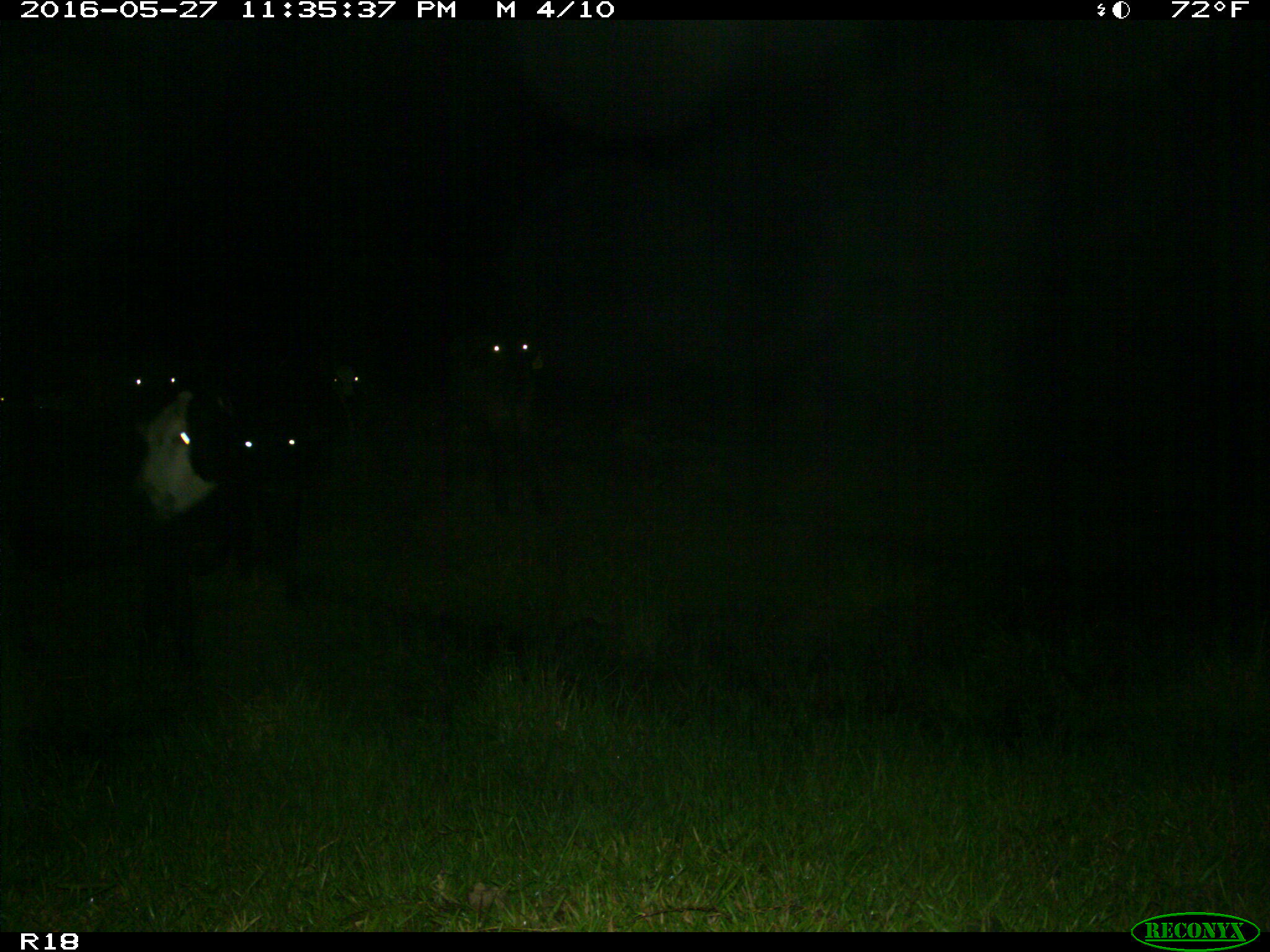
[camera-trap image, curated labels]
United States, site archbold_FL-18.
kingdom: Animalia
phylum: Chordata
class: Mammalia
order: Artiodactyla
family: Bovidae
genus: Bos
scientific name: Bos taurus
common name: domestic cow